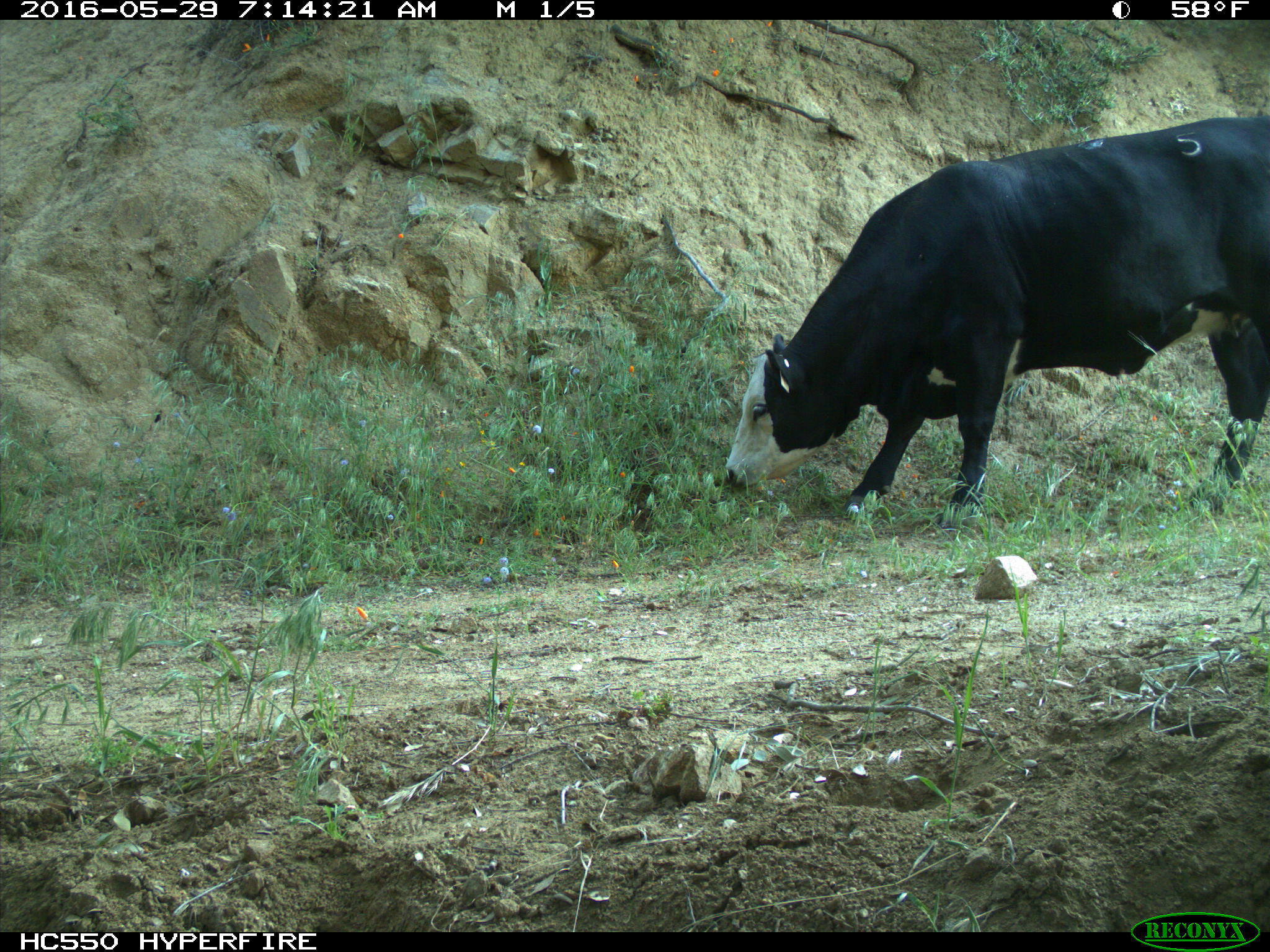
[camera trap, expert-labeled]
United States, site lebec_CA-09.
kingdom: Animalia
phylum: Chordata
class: Mammalia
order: Artiodactyla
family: Bovidae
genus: Bos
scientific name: Bos taurus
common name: domestic cow